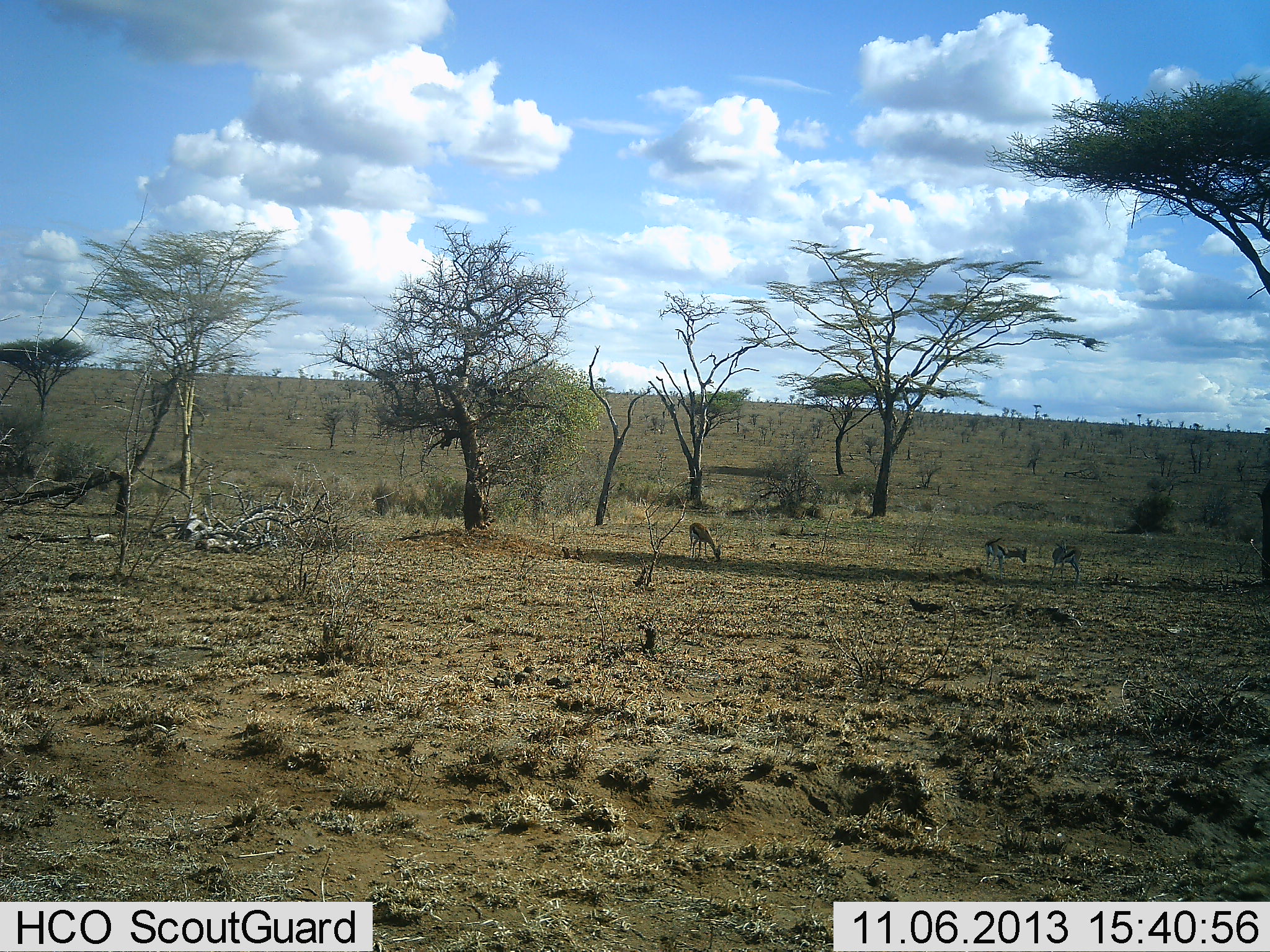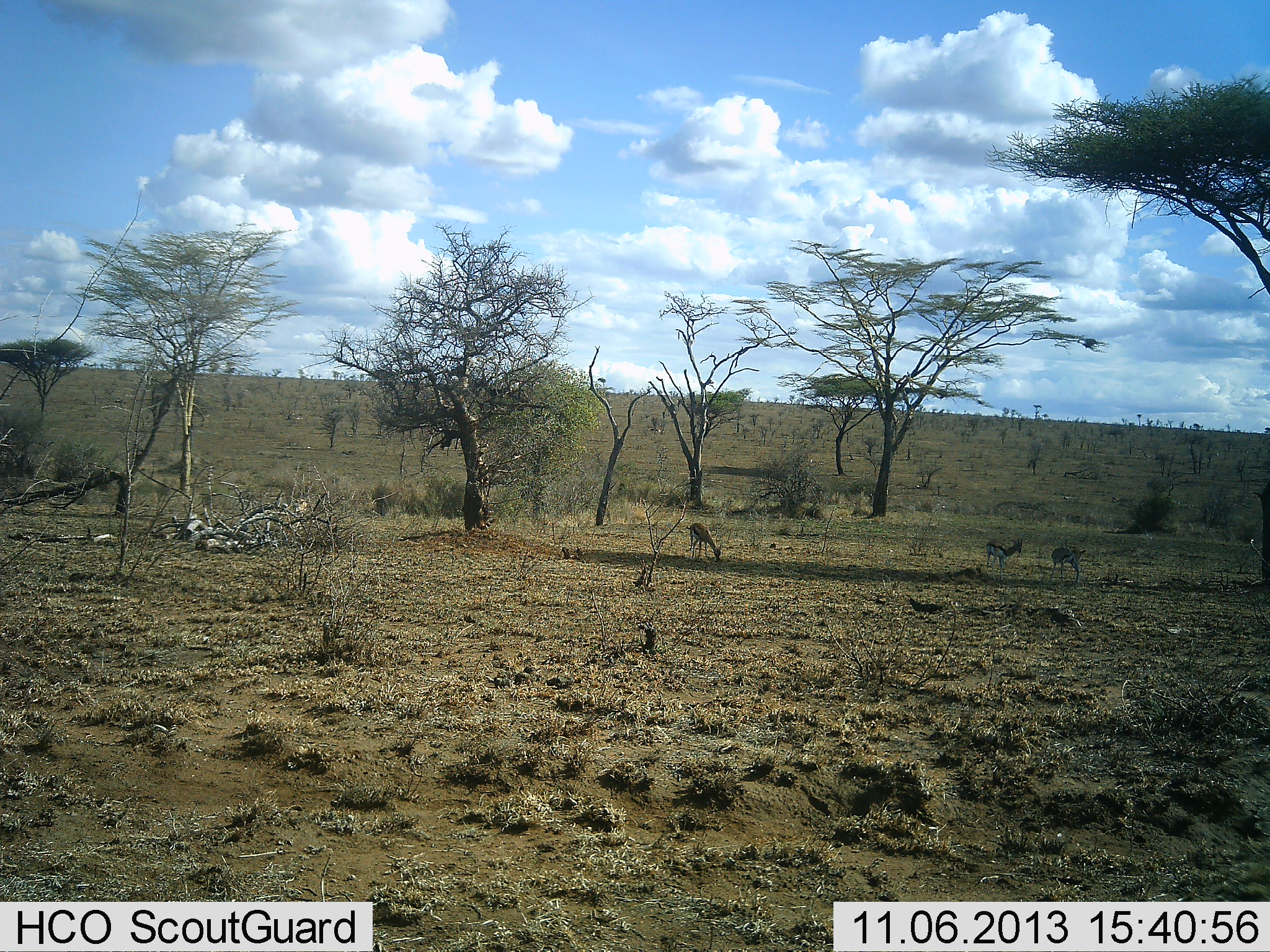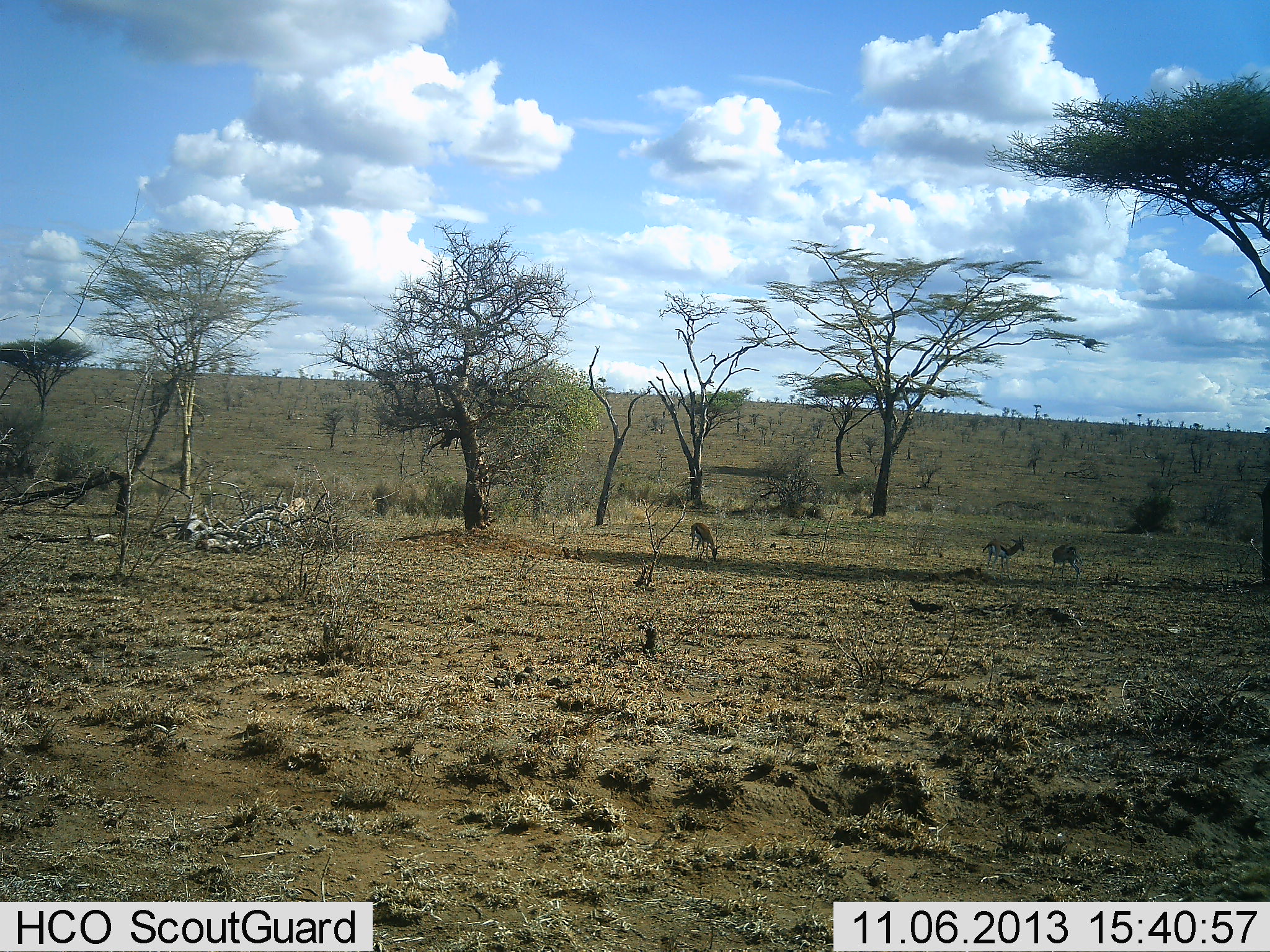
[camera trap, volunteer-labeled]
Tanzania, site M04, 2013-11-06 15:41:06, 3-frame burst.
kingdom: Animalia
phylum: Chordata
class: Mammalia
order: Artiodactyla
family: Bovidae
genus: Eudorcas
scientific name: Eudorcas thomsonii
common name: thomson's gazelle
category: gazellethomsons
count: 4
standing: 30%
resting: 0%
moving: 0%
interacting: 0%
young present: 0%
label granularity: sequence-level